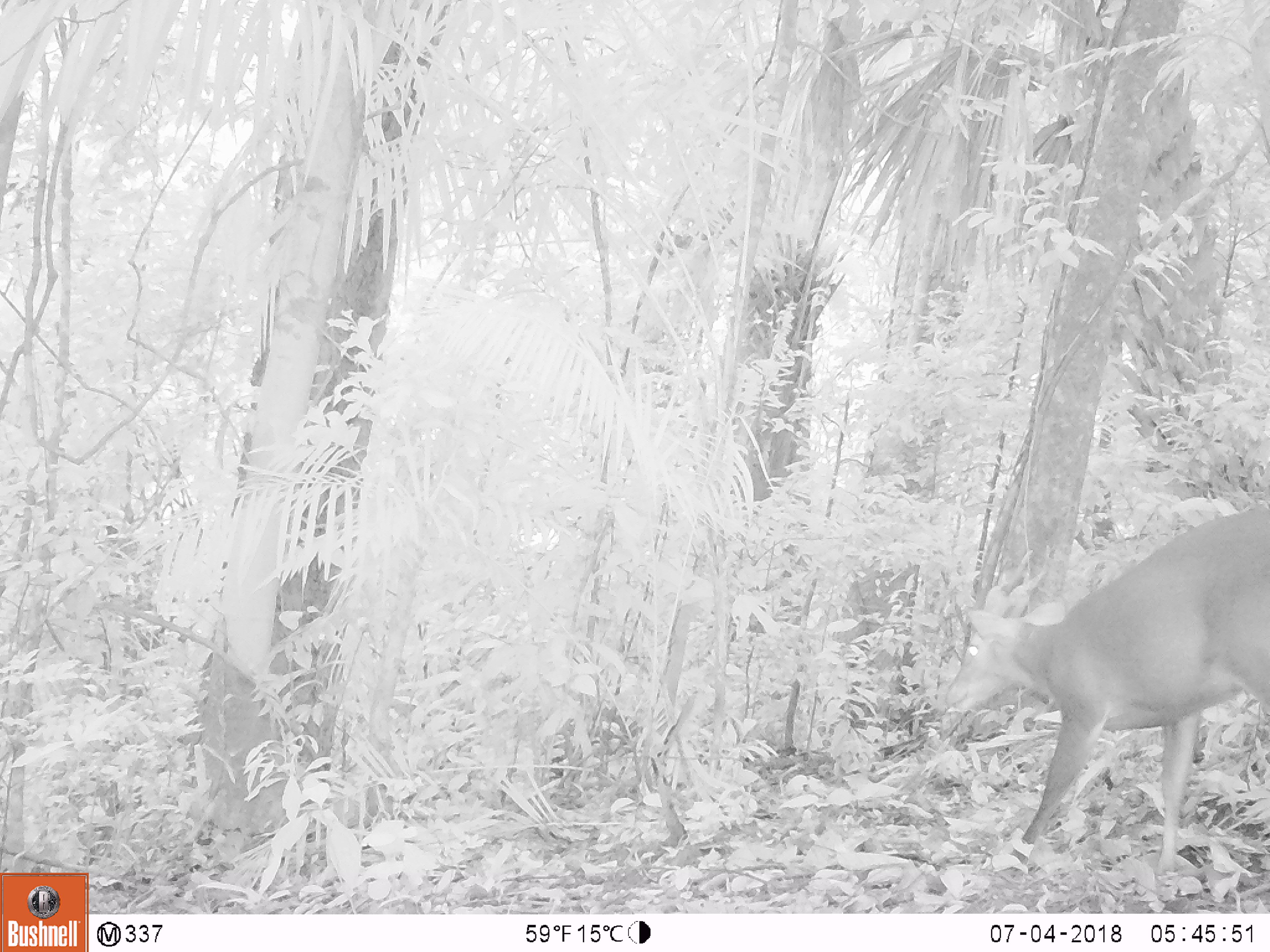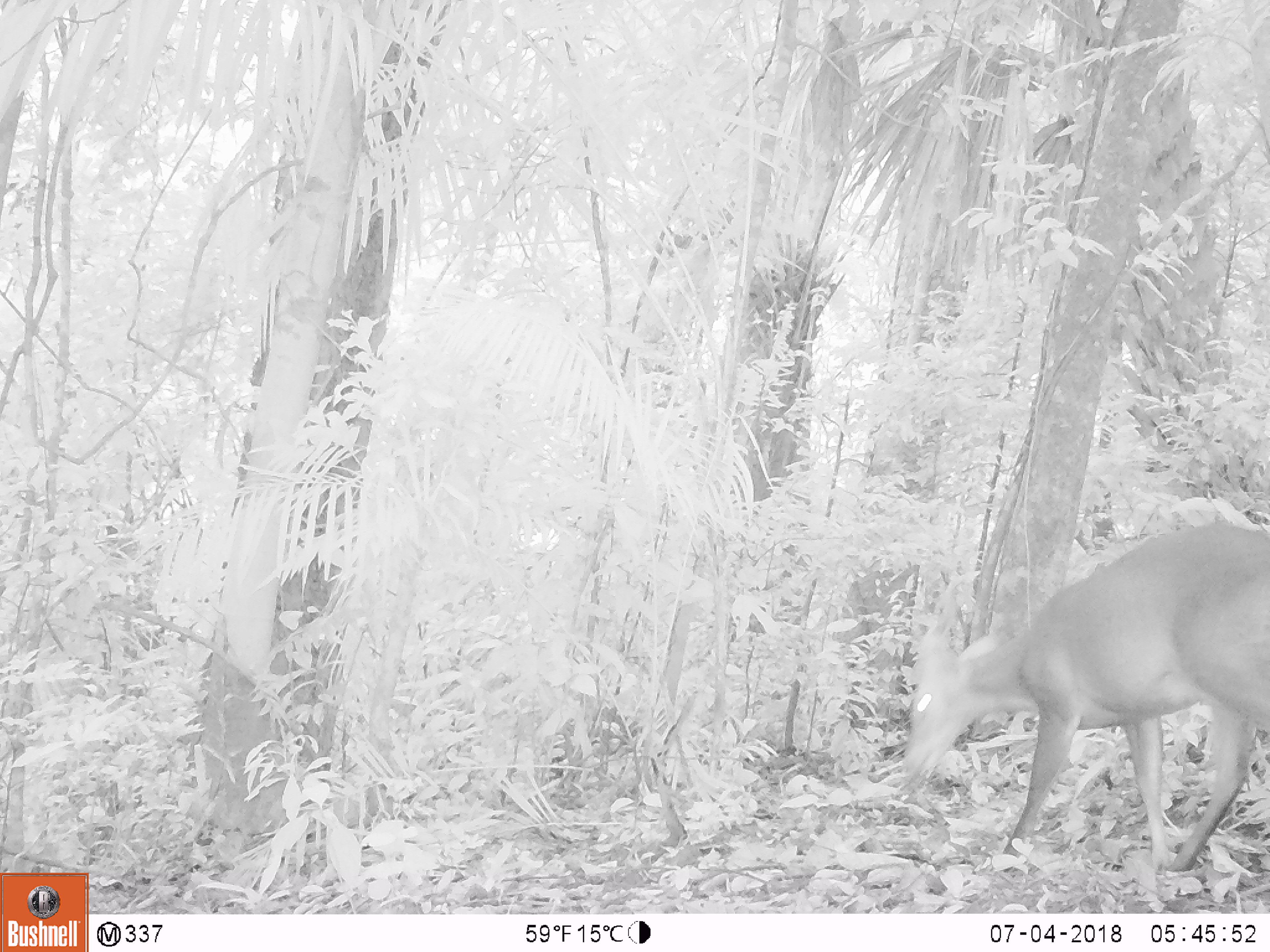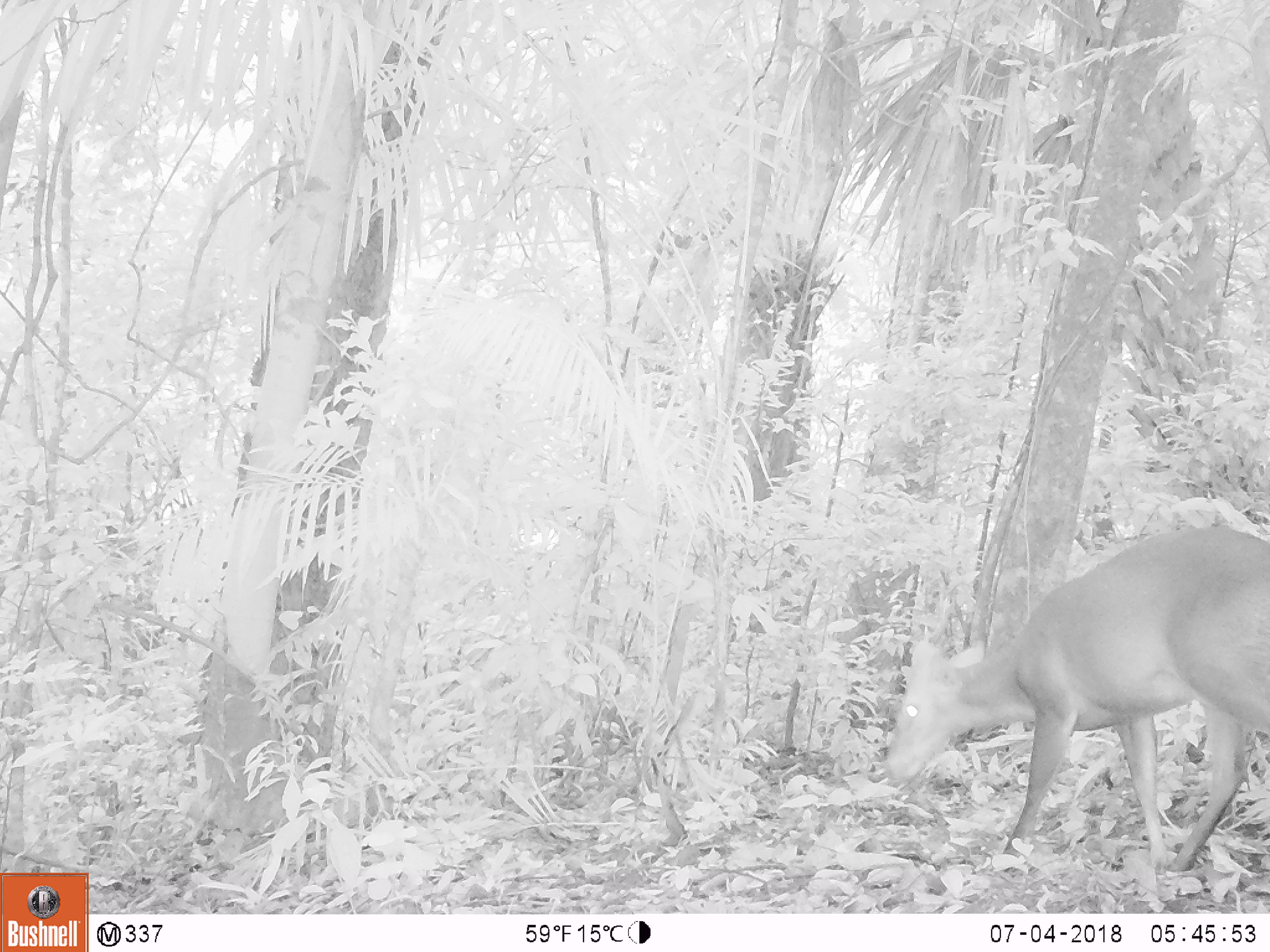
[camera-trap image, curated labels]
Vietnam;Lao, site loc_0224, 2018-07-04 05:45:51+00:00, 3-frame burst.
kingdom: Animalia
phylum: Chordata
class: Mammalia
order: Artiodactyla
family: Cervidae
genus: Muntiacus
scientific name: Muntiacus vuquangensis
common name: large-antlered muntjac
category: large antlered muntjac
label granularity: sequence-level